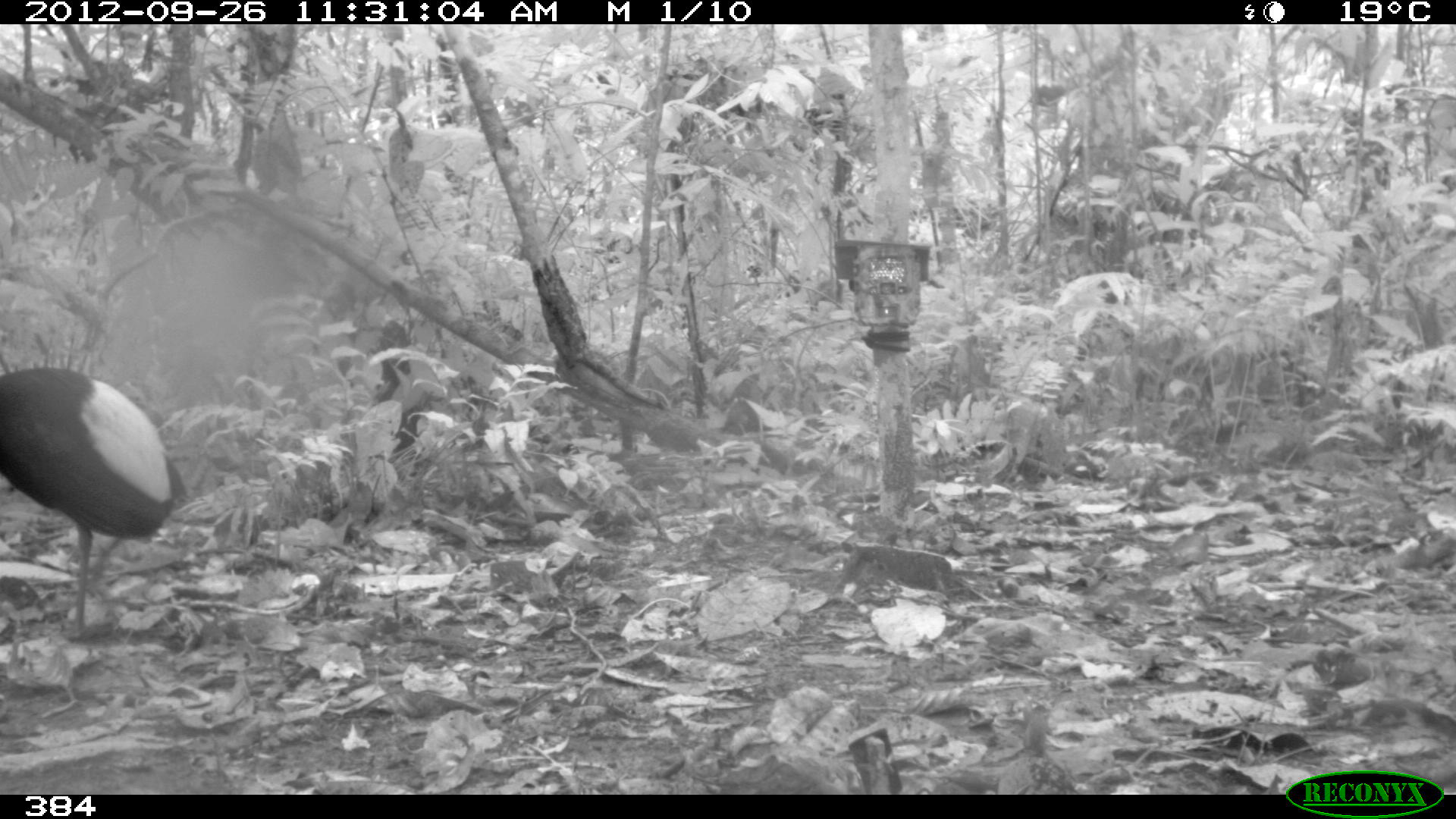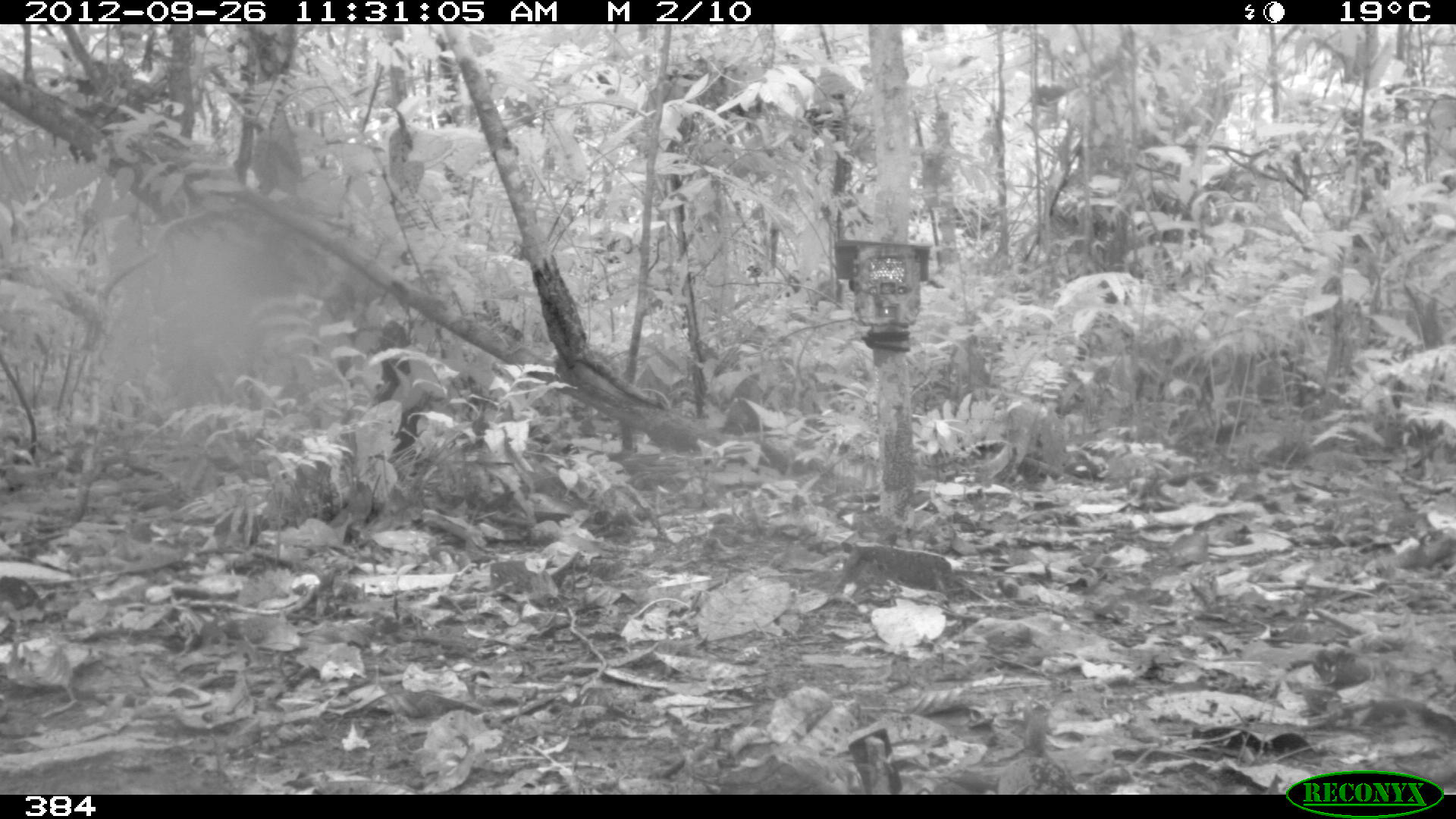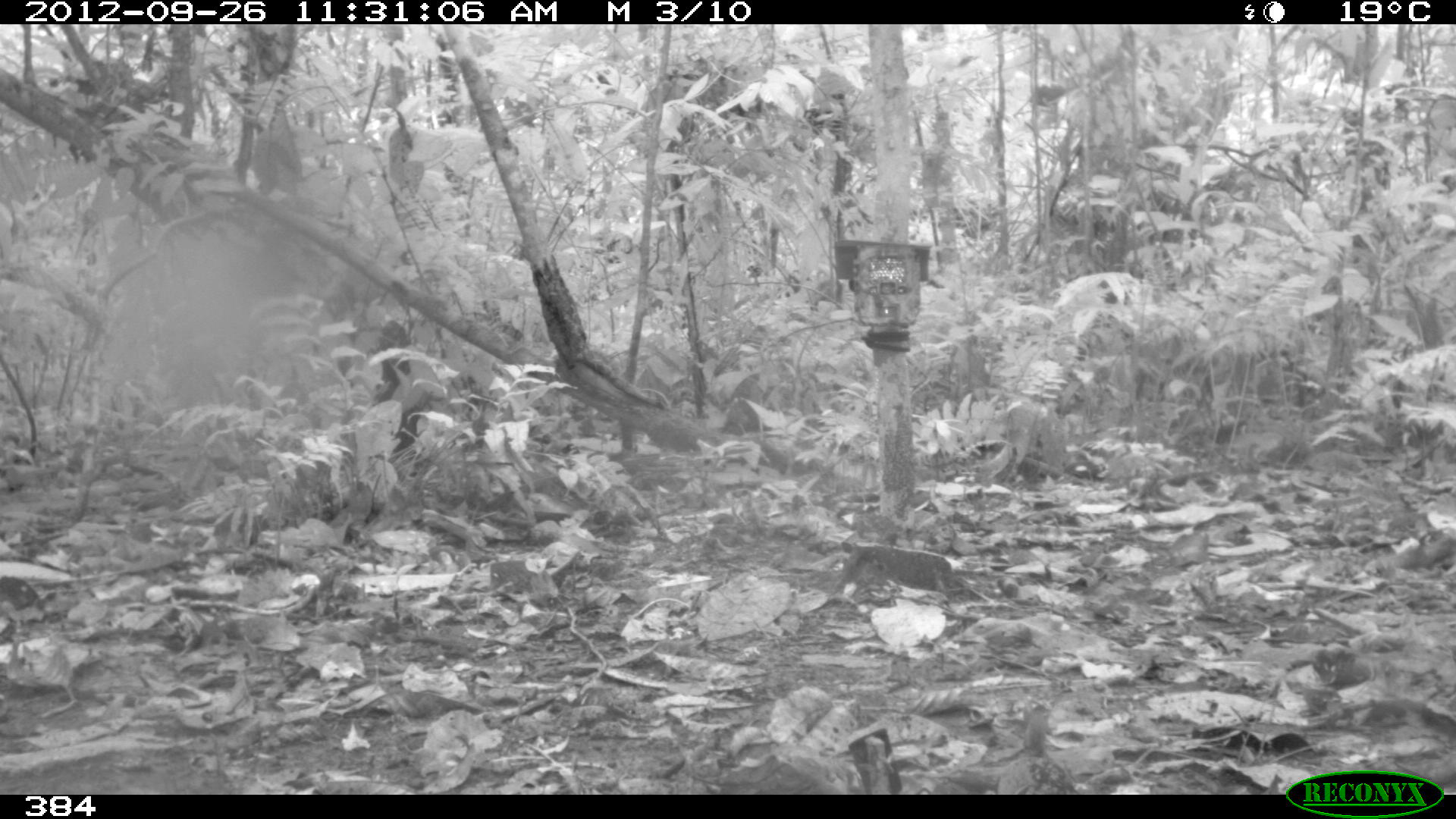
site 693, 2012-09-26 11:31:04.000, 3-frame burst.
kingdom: Animalia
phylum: Chordata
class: Aves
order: Gruiformes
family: Psophiidae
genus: Psophia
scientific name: Psophia leucoptera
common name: pale-winged trumpeter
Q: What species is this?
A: Psophia leucoptera (pale-winged trumpeter).